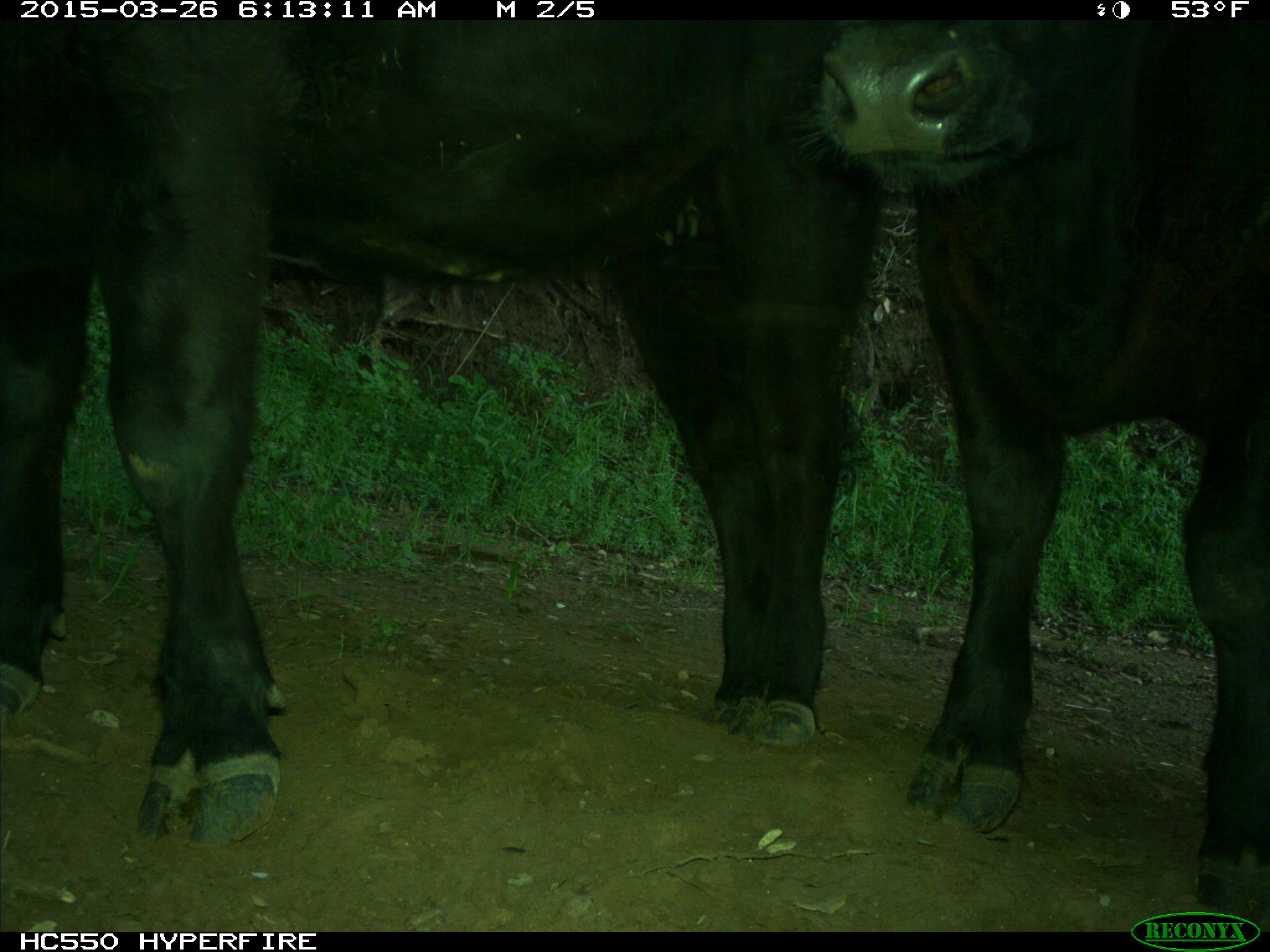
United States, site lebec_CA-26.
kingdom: Animalia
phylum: Chordata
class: Mammalia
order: Artiodactyla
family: Bovidae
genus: Bos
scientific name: Bos taurus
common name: domestic cow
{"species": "Bos taurus (domestic cow)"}